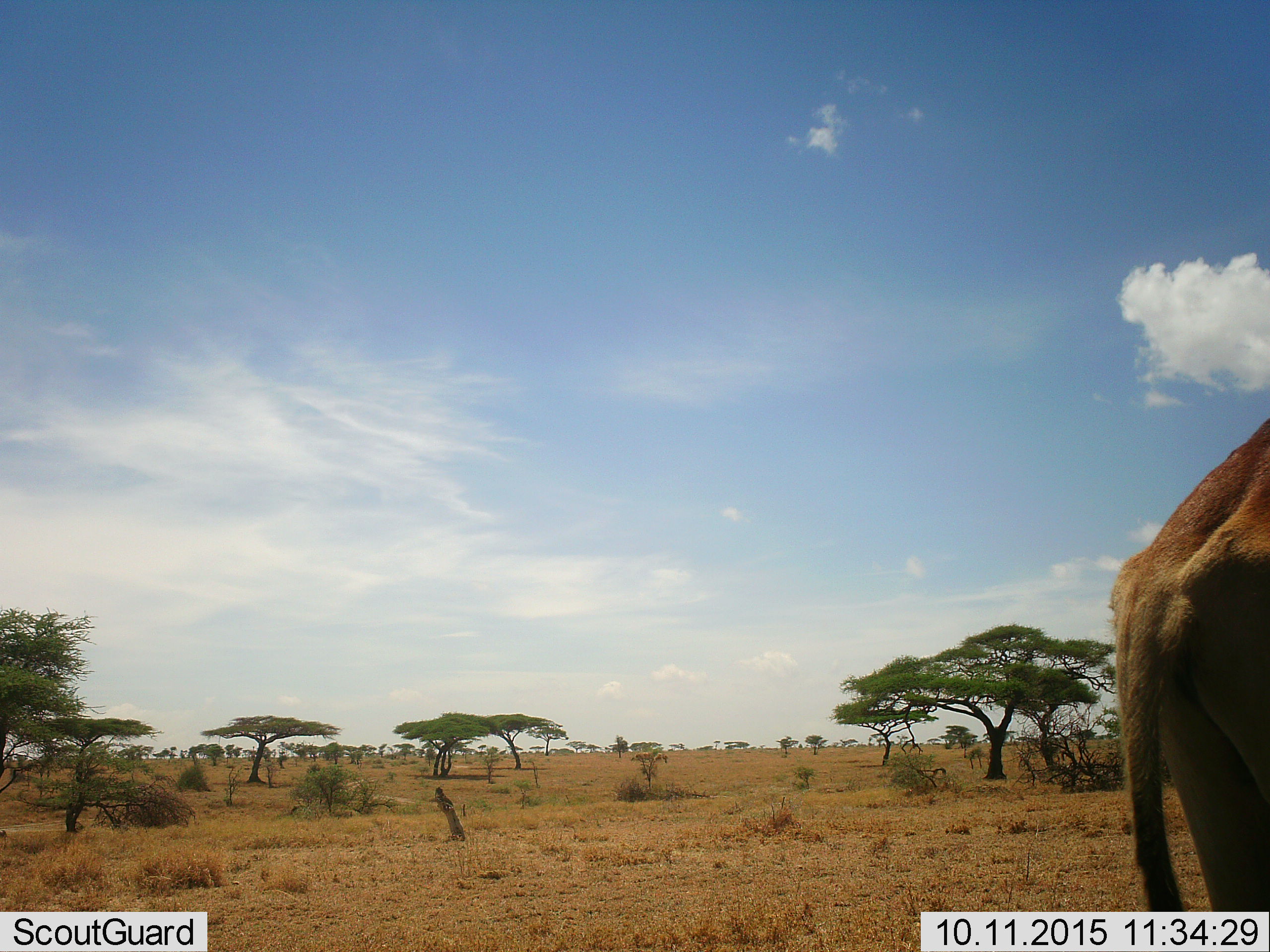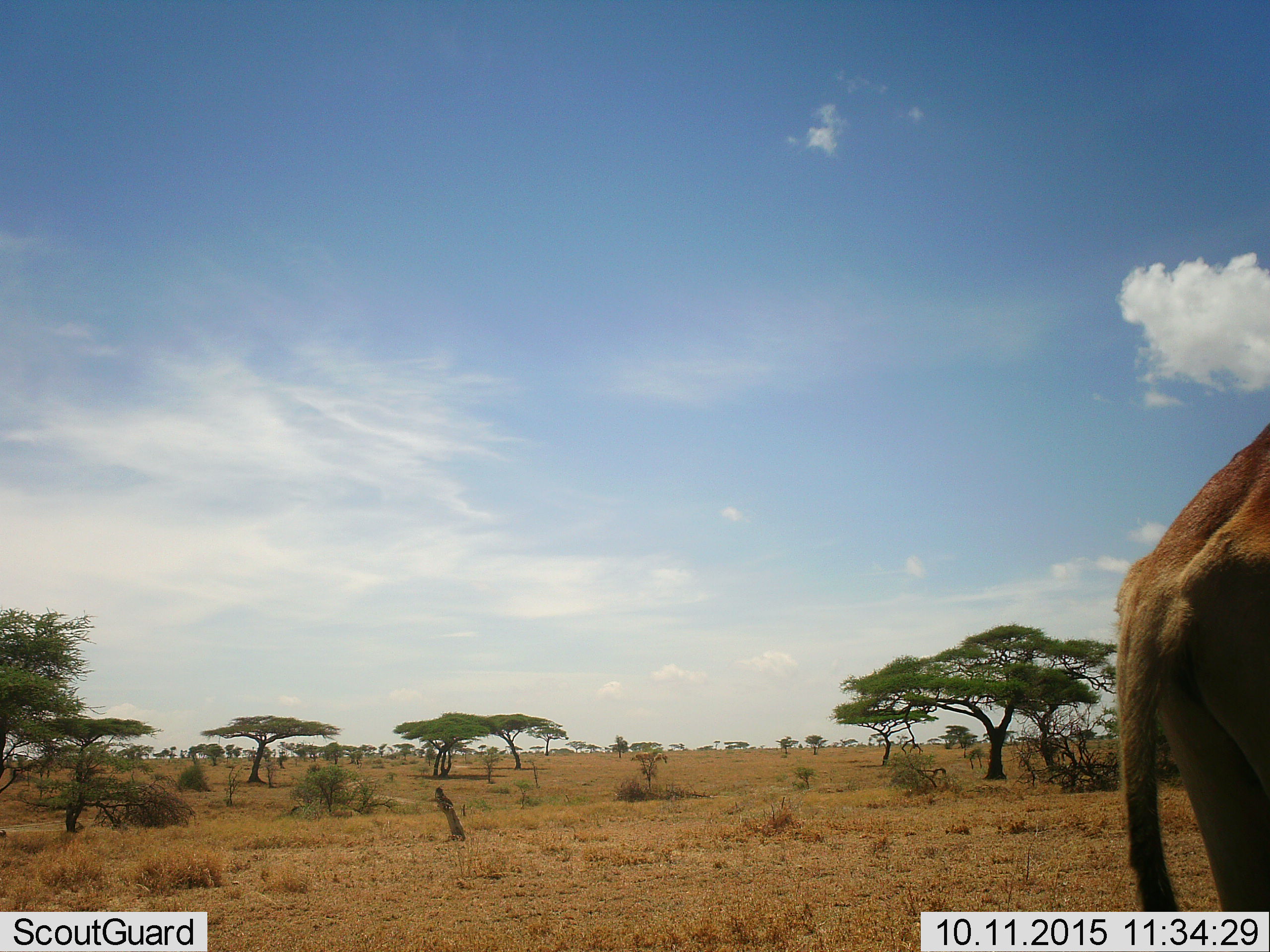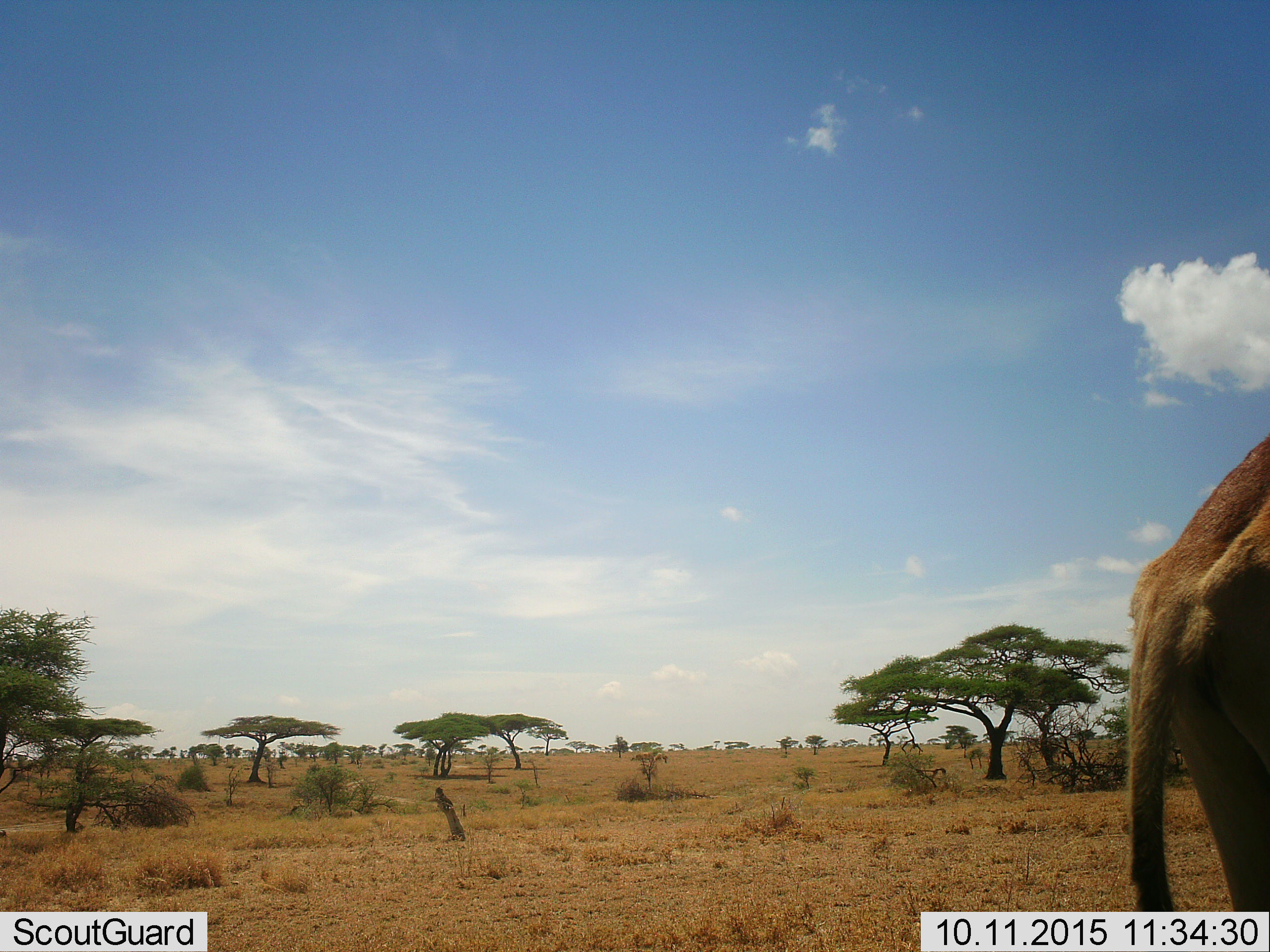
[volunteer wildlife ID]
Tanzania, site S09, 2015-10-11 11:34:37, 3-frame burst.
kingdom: Animalia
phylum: Chordata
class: Mammalia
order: Artiodactyla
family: Bovidae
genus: Eudorcas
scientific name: Eudorcas thomsonii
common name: thomson's gazelle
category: gazellethomsons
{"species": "gazellethomsons (thomson's gazelle) (Eudorcas thomsonii)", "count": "1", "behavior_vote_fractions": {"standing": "100%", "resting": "0%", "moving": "0%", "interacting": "0%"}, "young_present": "0%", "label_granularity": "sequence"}